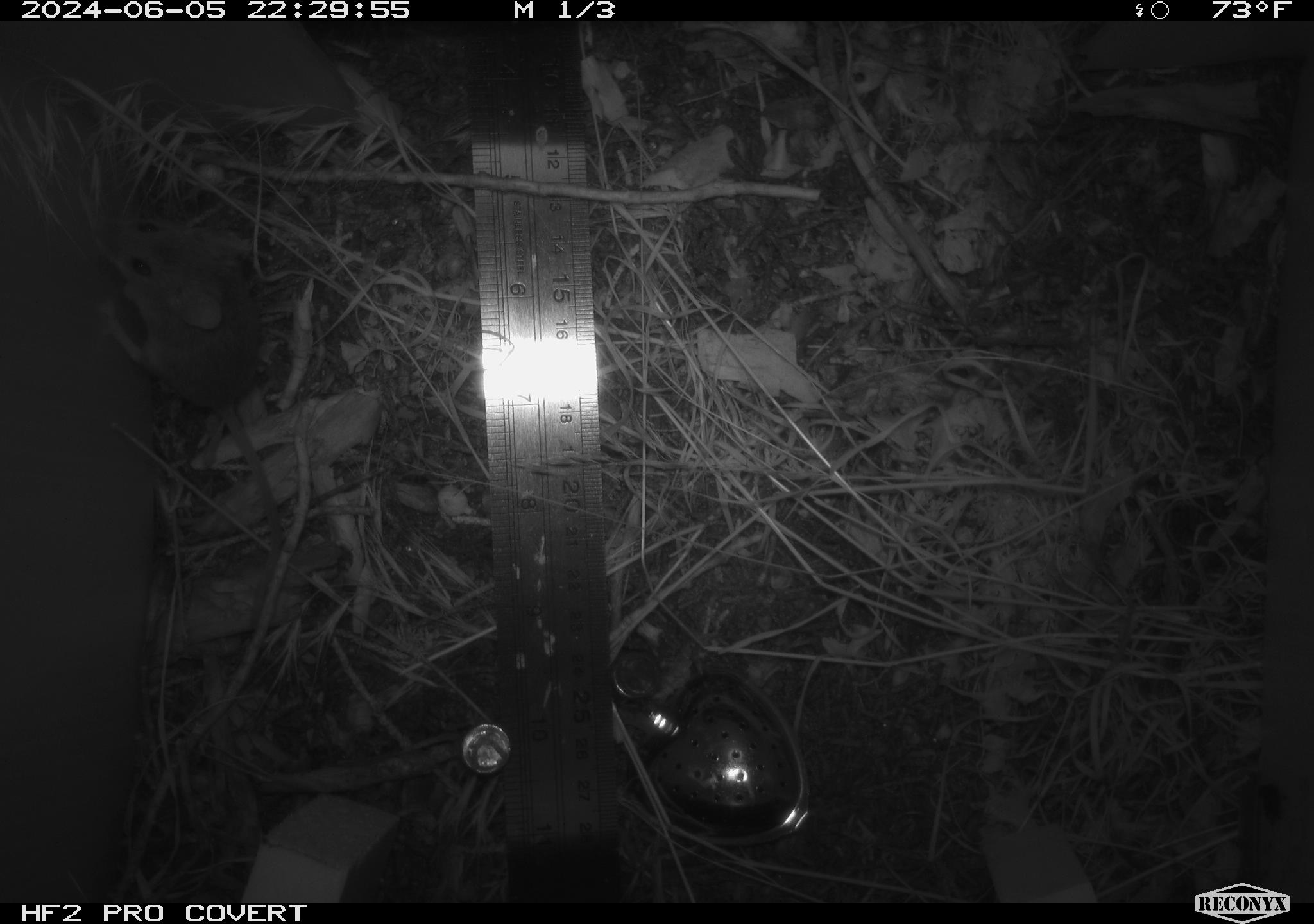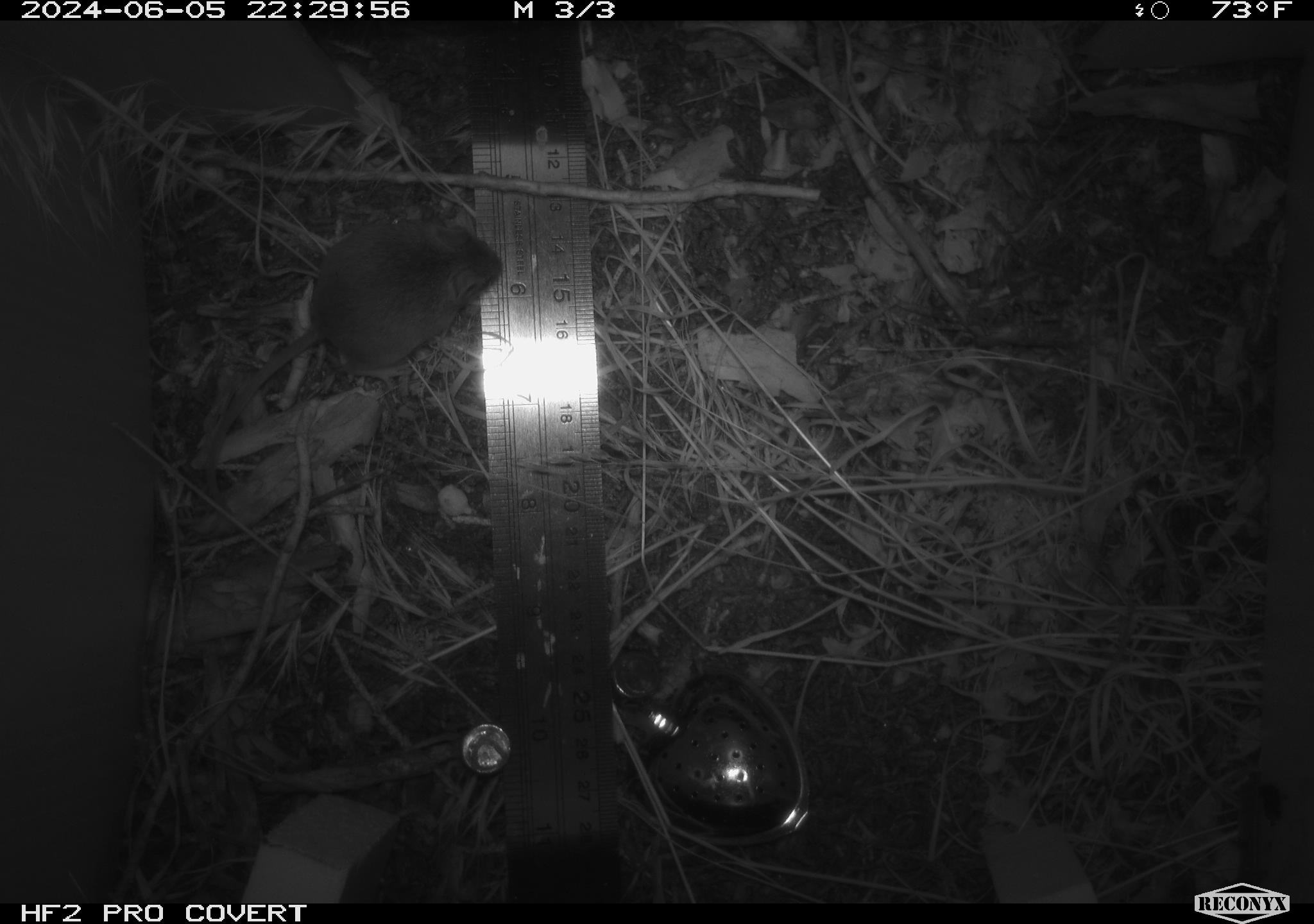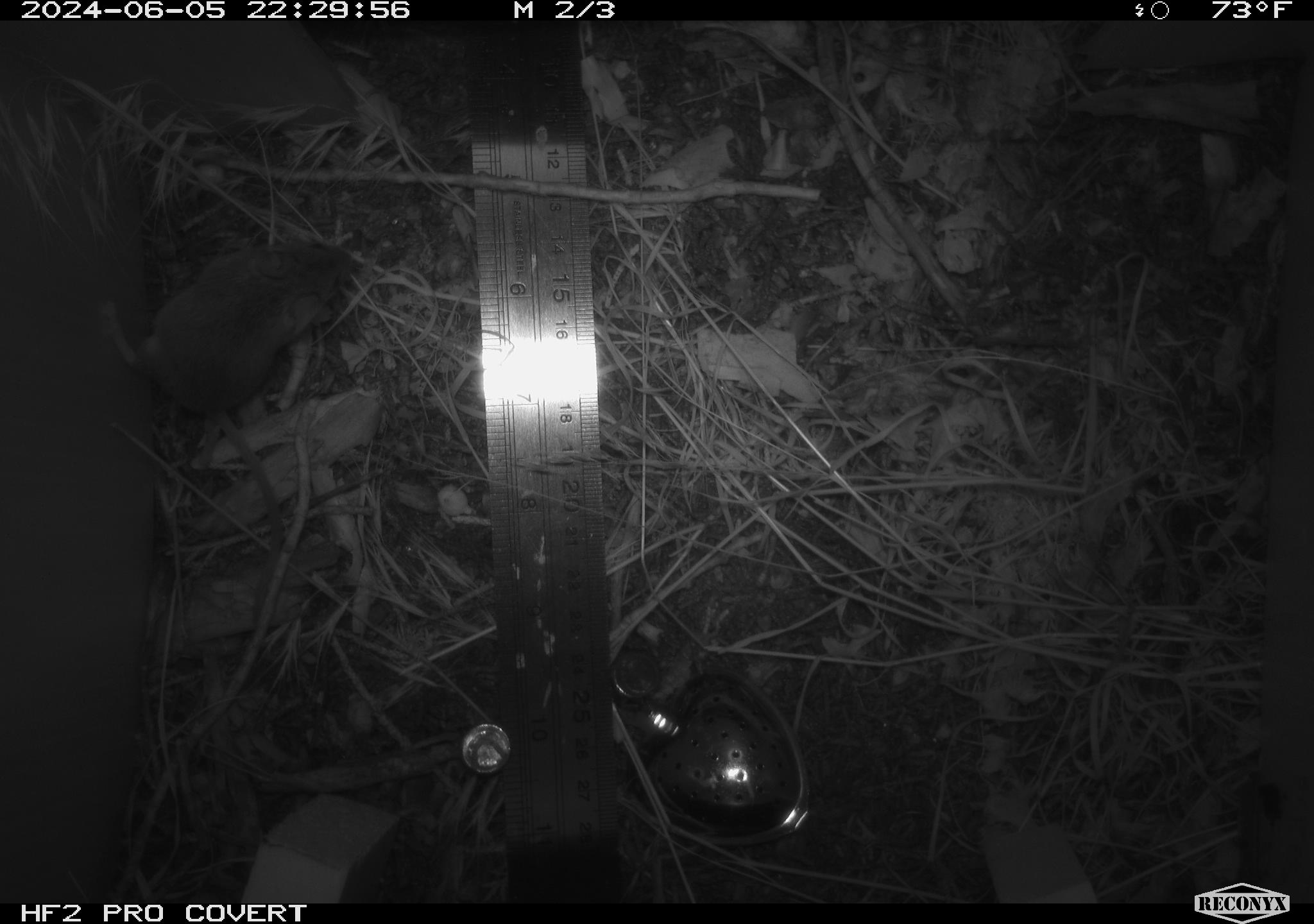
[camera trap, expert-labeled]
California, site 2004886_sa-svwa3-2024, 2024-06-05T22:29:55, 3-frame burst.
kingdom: Animalia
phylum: Chordata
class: Mammalia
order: Rodentia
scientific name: Rodentia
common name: mouse species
Mouse species (Rodentia).